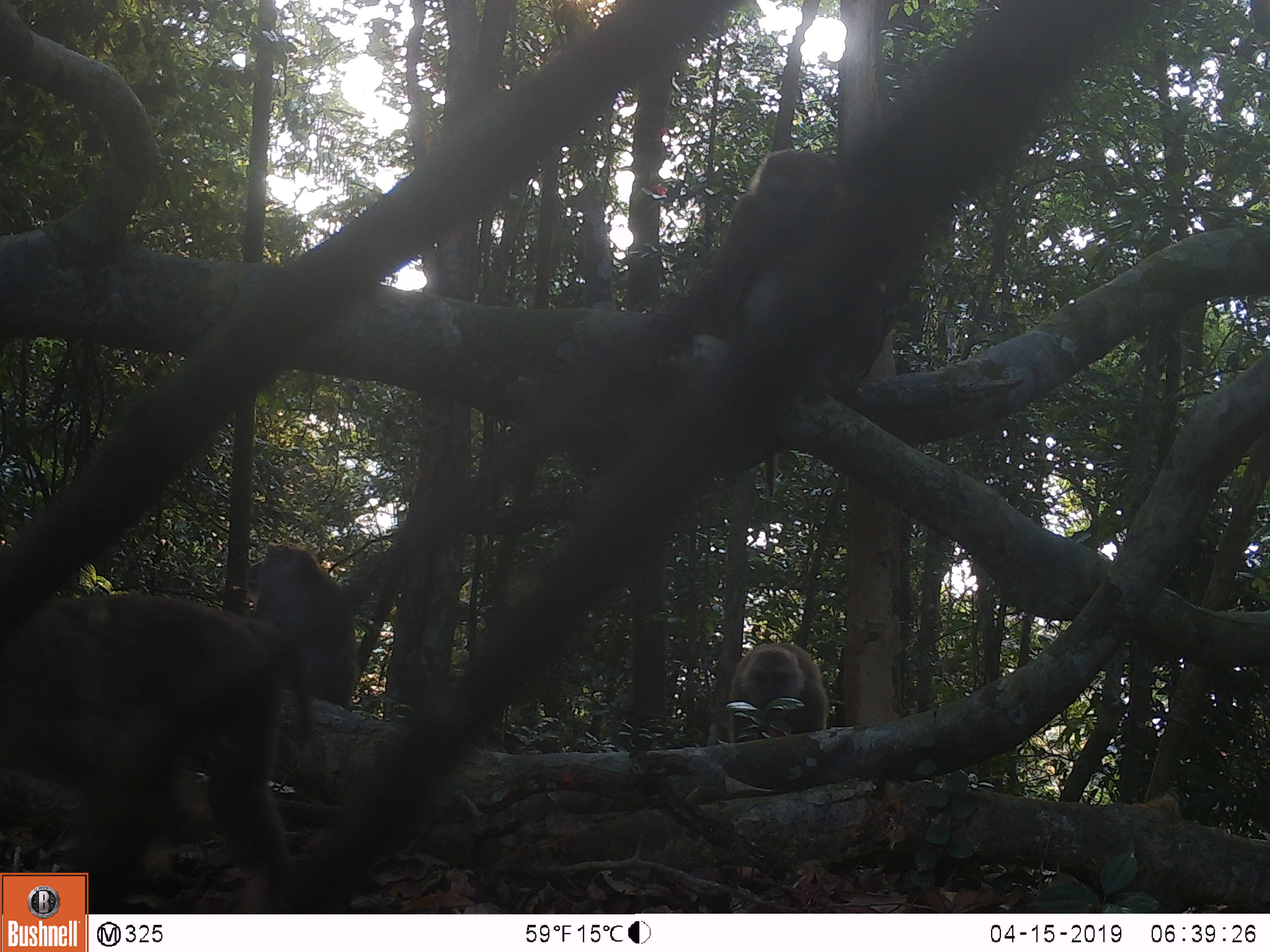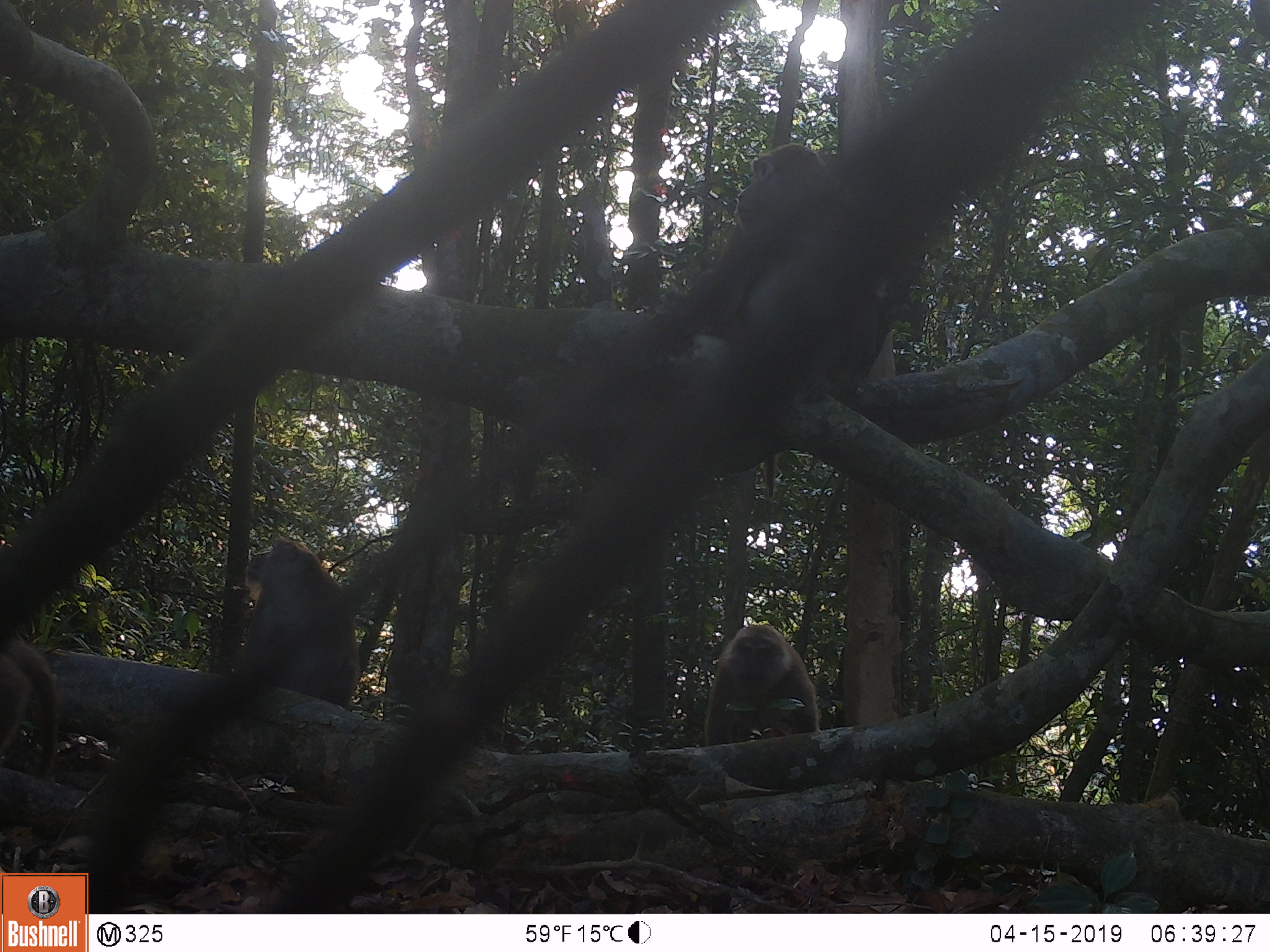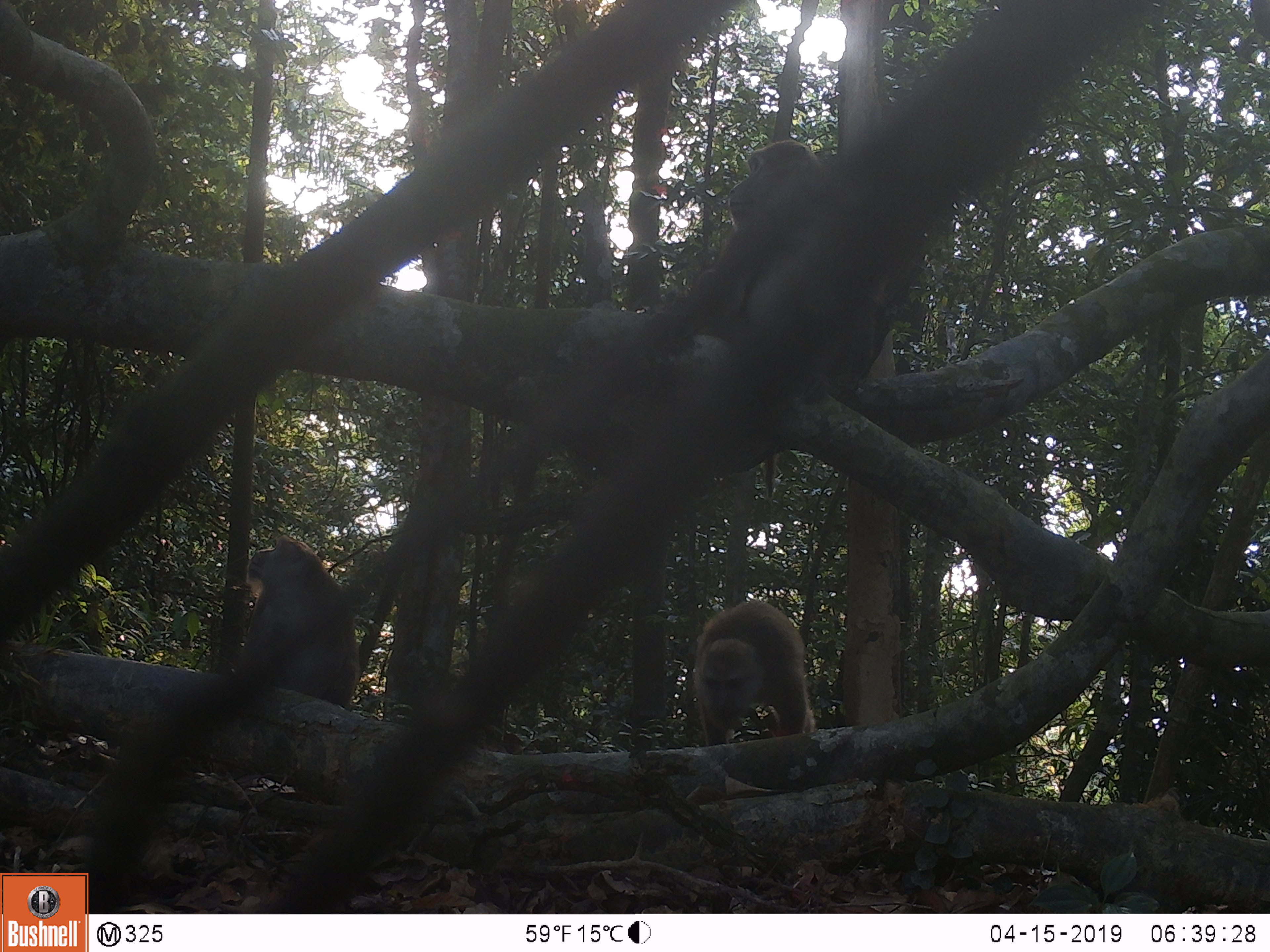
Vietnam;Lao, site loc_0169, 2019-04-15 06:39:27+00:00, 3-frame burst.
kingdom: Animalia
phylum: Chordata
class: Mammalia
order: Primates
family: Cercopithecidae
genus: Macaca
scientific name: Macaca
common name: macaques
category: assam or rhesus macaque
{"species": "assam or rhesus macaque (macaques) (Macaca)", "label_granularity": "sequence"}